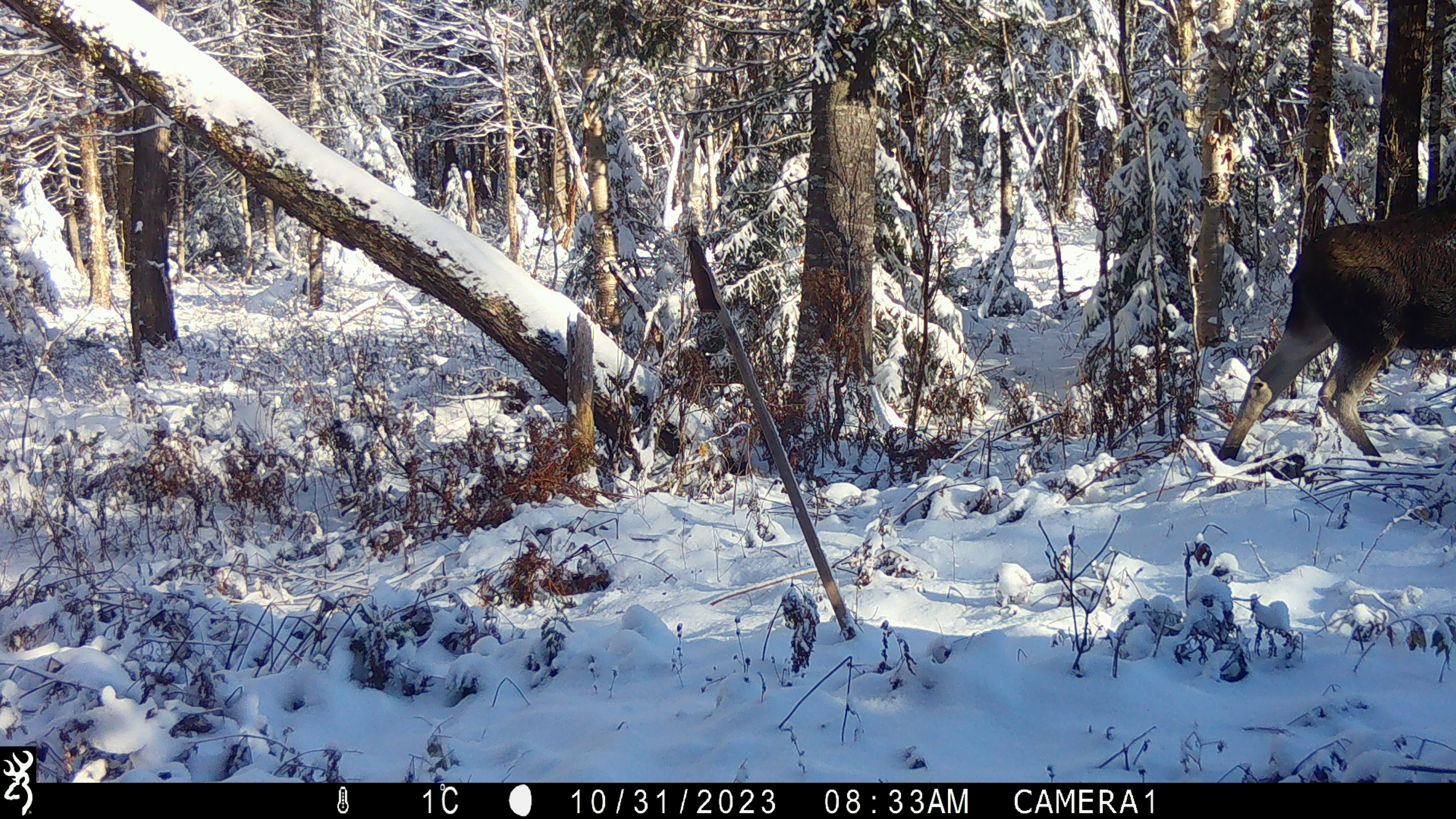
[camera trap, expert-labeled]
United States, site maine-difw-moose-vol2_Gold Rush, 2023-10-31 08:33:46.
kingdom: Animalia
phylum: Chordata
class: Mammalia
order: Artiodactyla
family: Cervidae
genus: Alces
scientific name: Alces alces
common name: moose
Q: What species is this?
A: Moose (Alces alces).